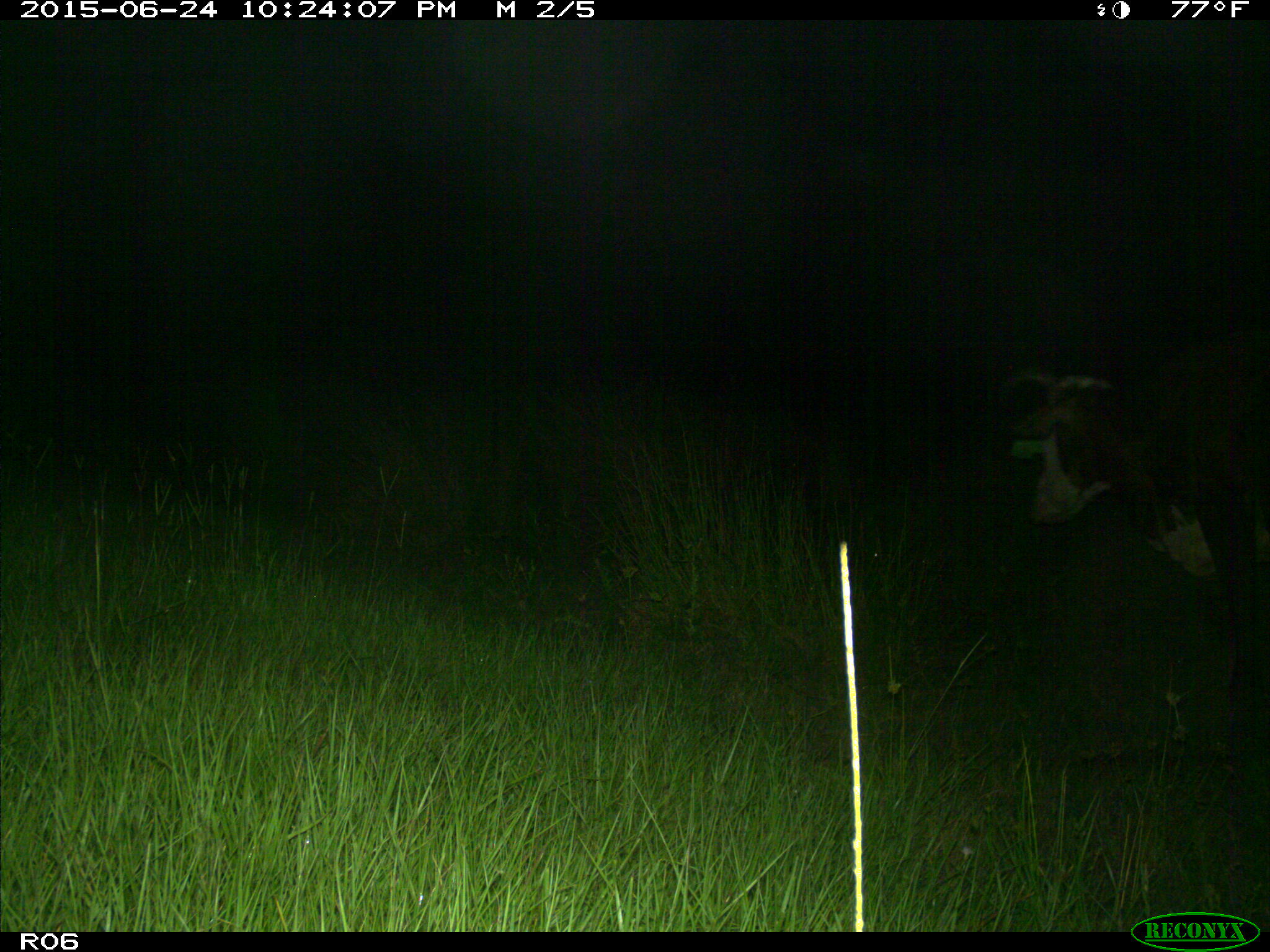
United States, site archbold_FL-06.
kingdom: Animalia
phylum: Chordata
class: Mammalia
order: Artiodactyla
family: Bovidae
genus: Bos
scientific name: Bos taurus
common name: domestic cow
Bos taurus (domestic cow).